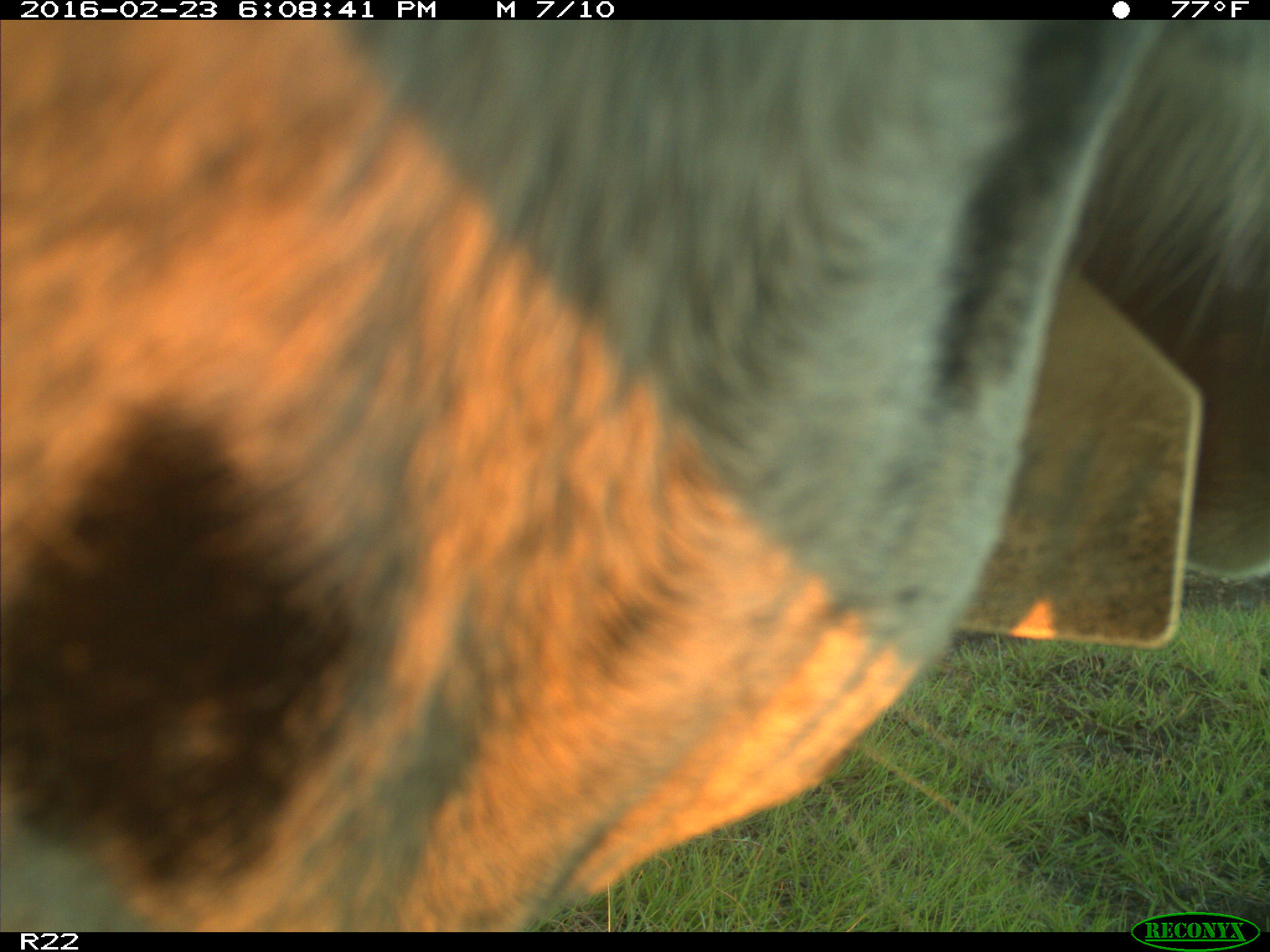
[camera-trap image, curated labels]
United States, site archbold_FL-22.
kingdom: Animalia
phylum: Chordata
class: Mammalia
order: Artiodactyla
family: Bovidae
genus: Bos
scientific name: Bos taurus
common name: domestic cow